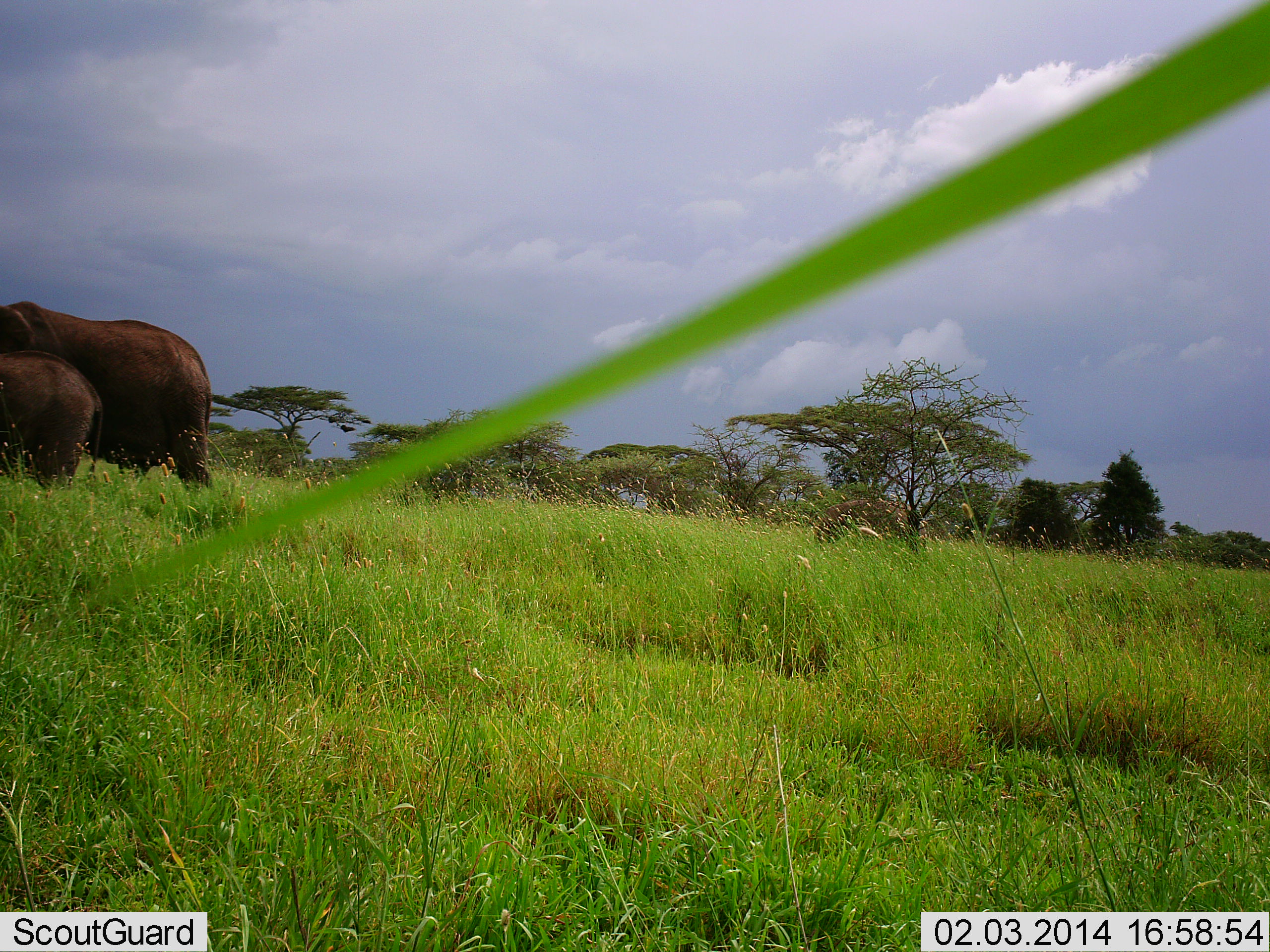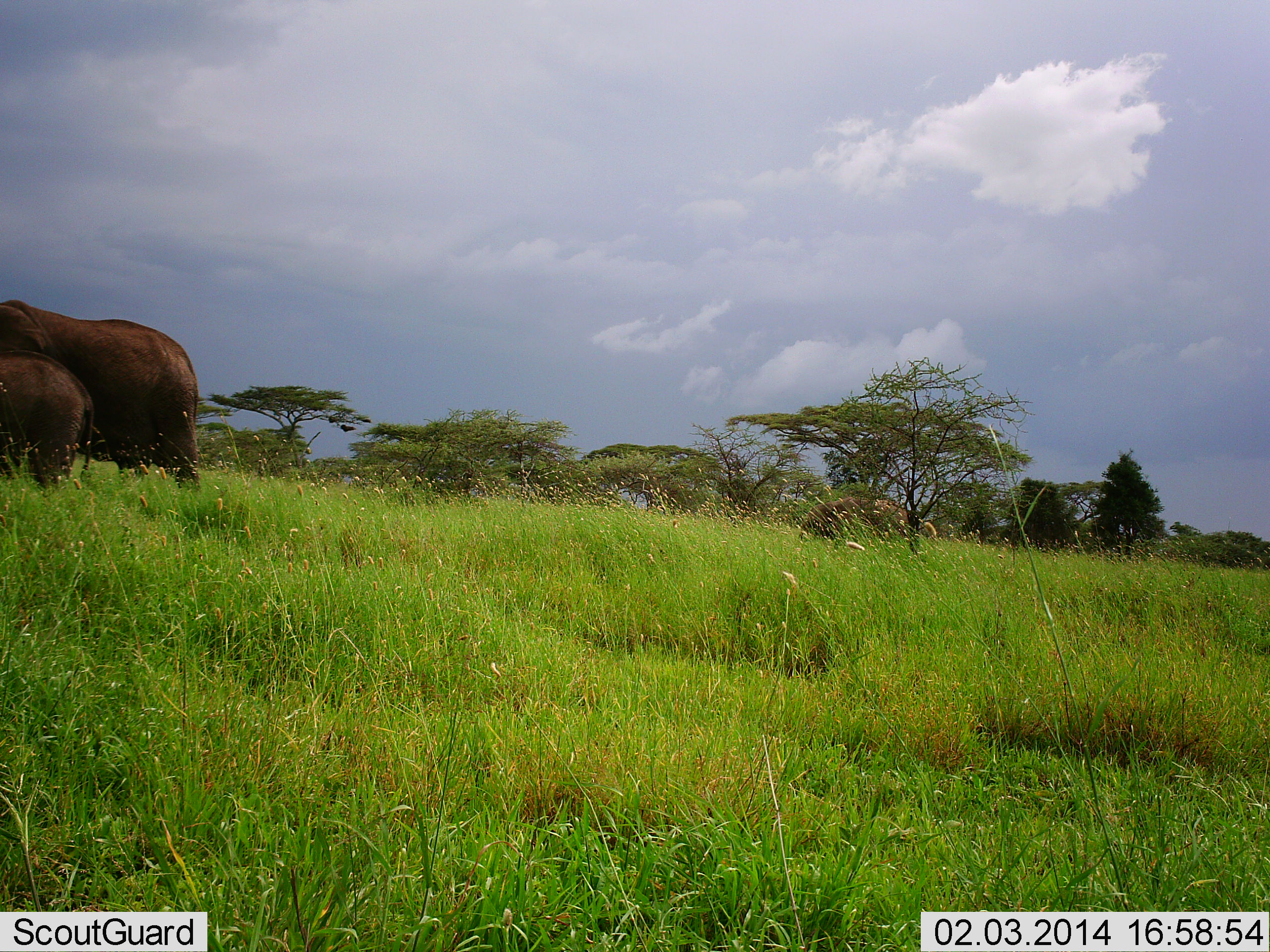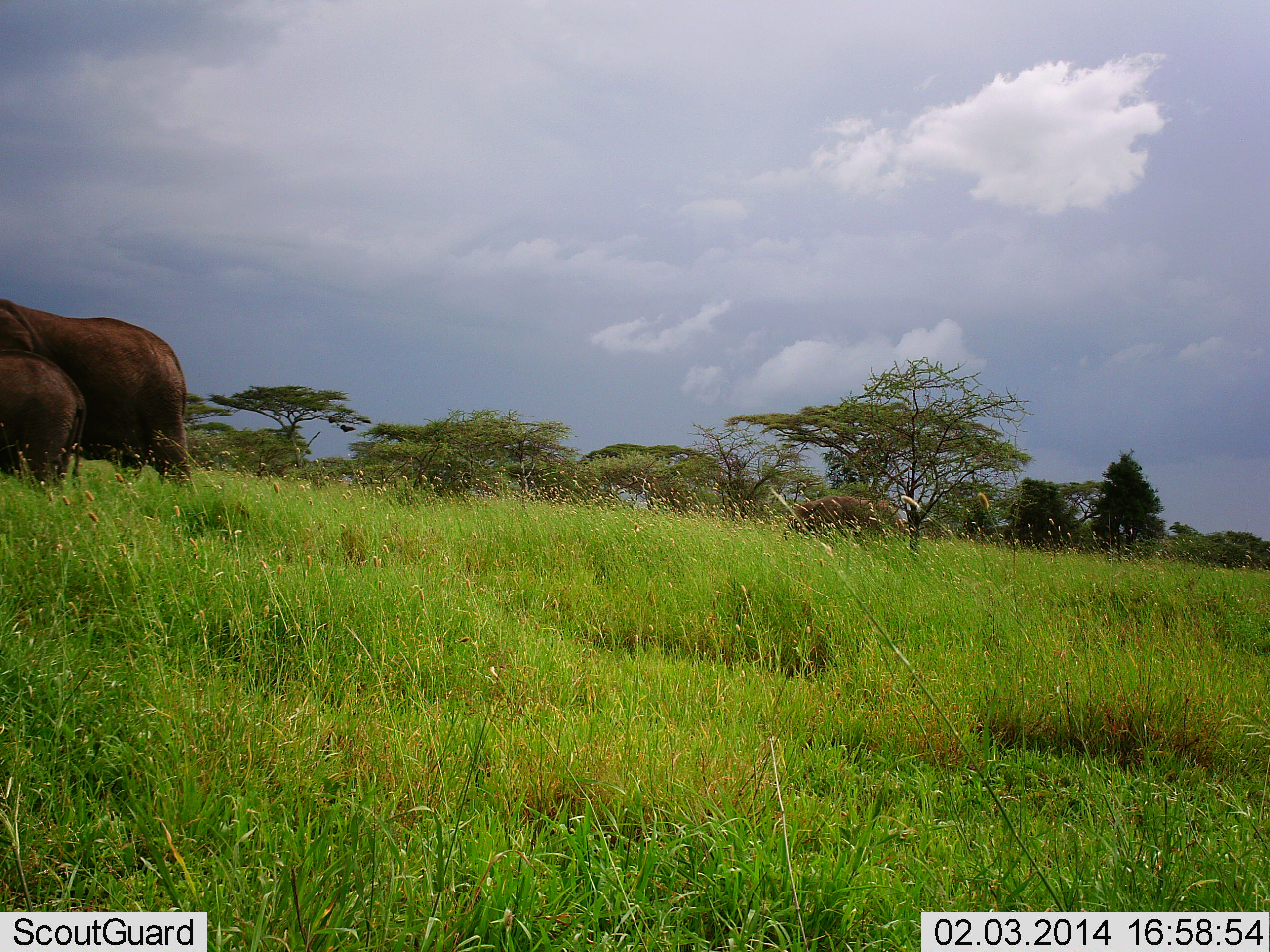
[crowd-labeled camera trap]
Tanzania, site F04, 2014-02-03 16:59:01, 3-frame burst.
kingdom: Animalia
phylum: Chordata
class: Mammalia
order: Proboscidea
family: Elephantidae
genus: Loxodonta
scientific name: Loxodonta africana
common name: african bush elephant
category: elephant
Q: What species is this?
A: Elephant (african bush elephant) (Loxodonta africana).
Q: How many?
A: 3.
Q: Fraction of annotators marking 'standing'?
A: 30%.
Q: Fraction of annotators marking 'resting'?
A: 0%.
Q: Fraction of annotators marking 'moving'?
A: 60%.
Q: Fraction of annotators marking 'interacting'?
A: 0%.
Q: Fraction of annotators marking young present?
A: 50%.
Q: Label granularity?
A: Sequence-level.